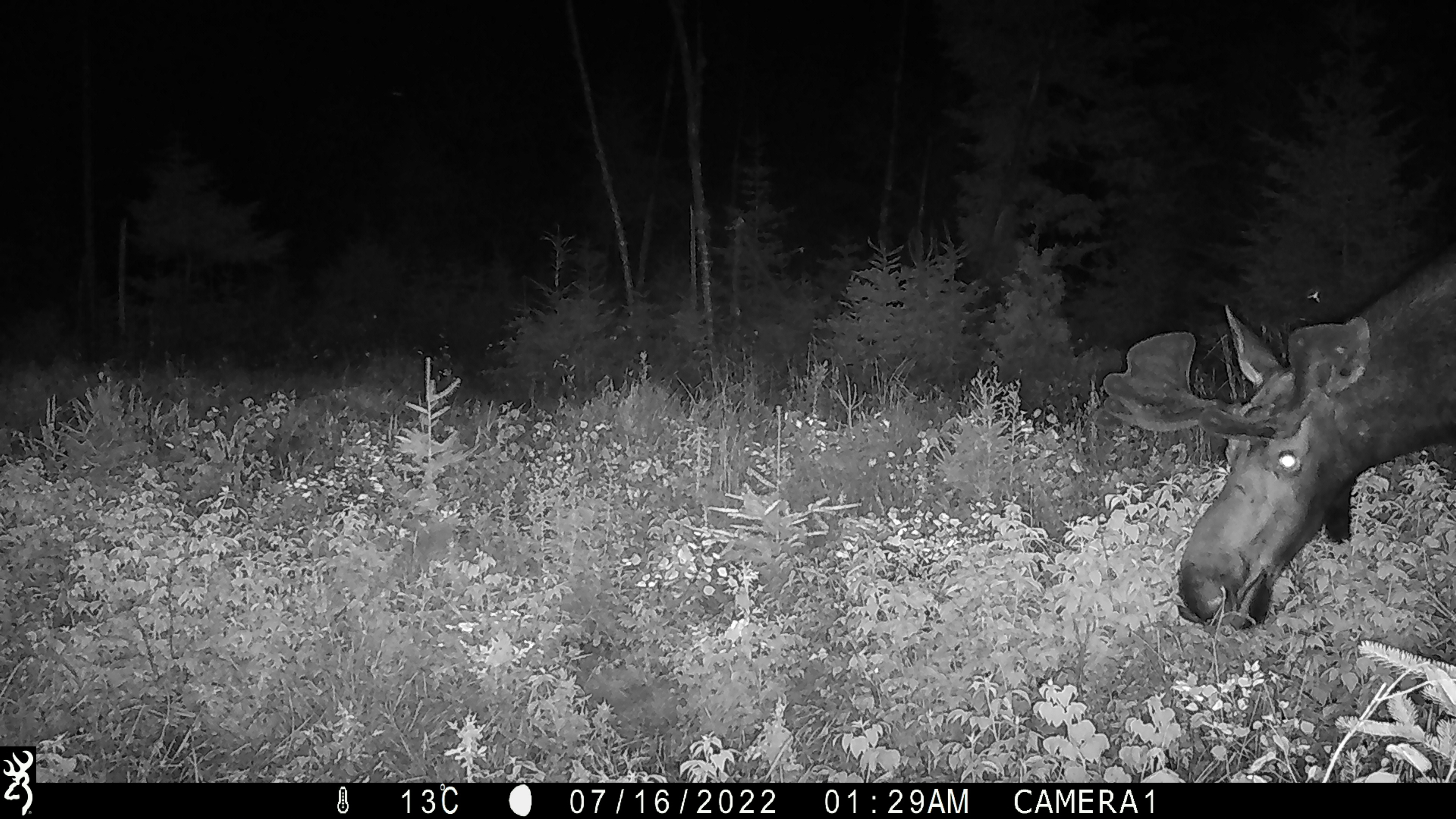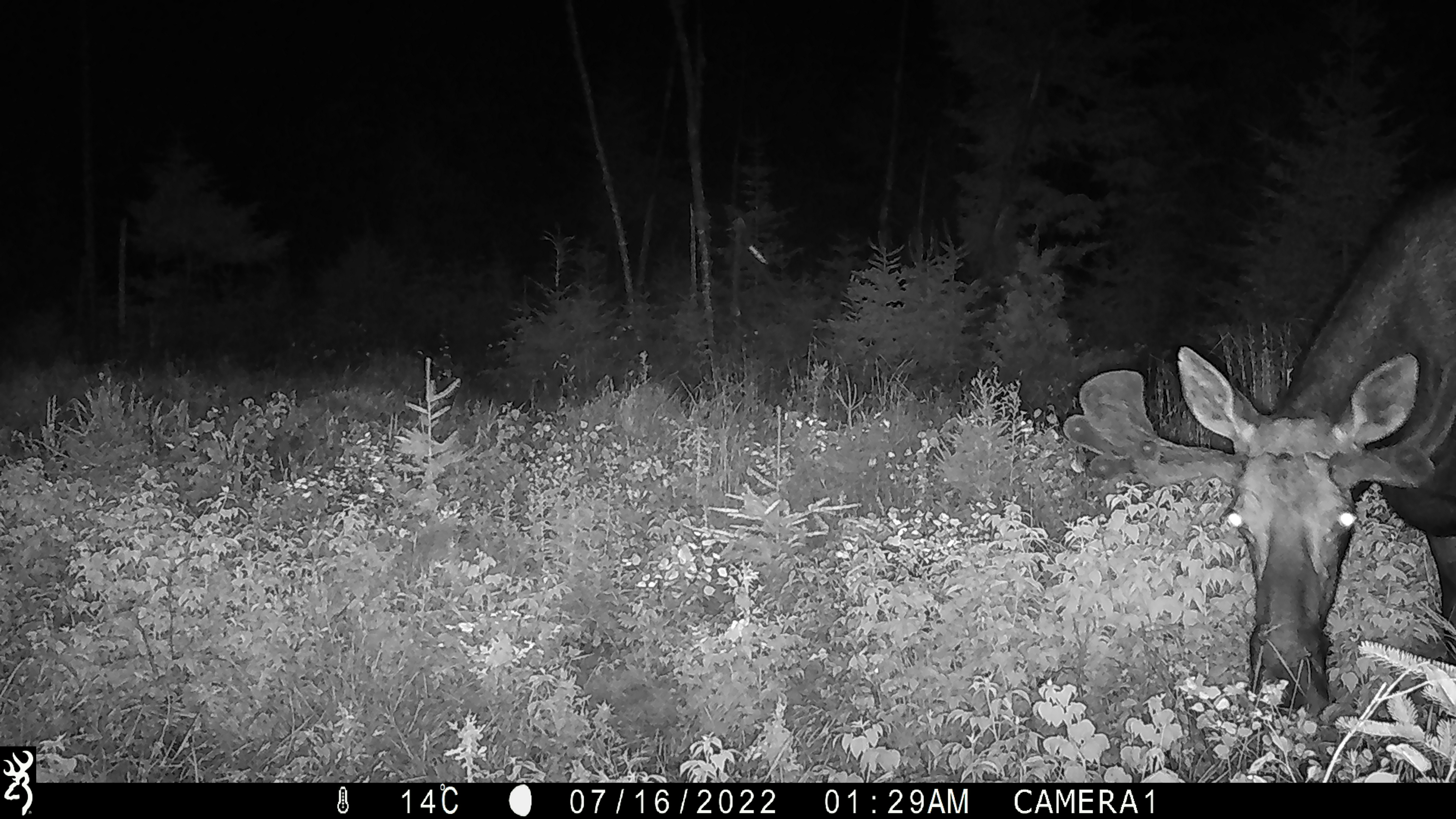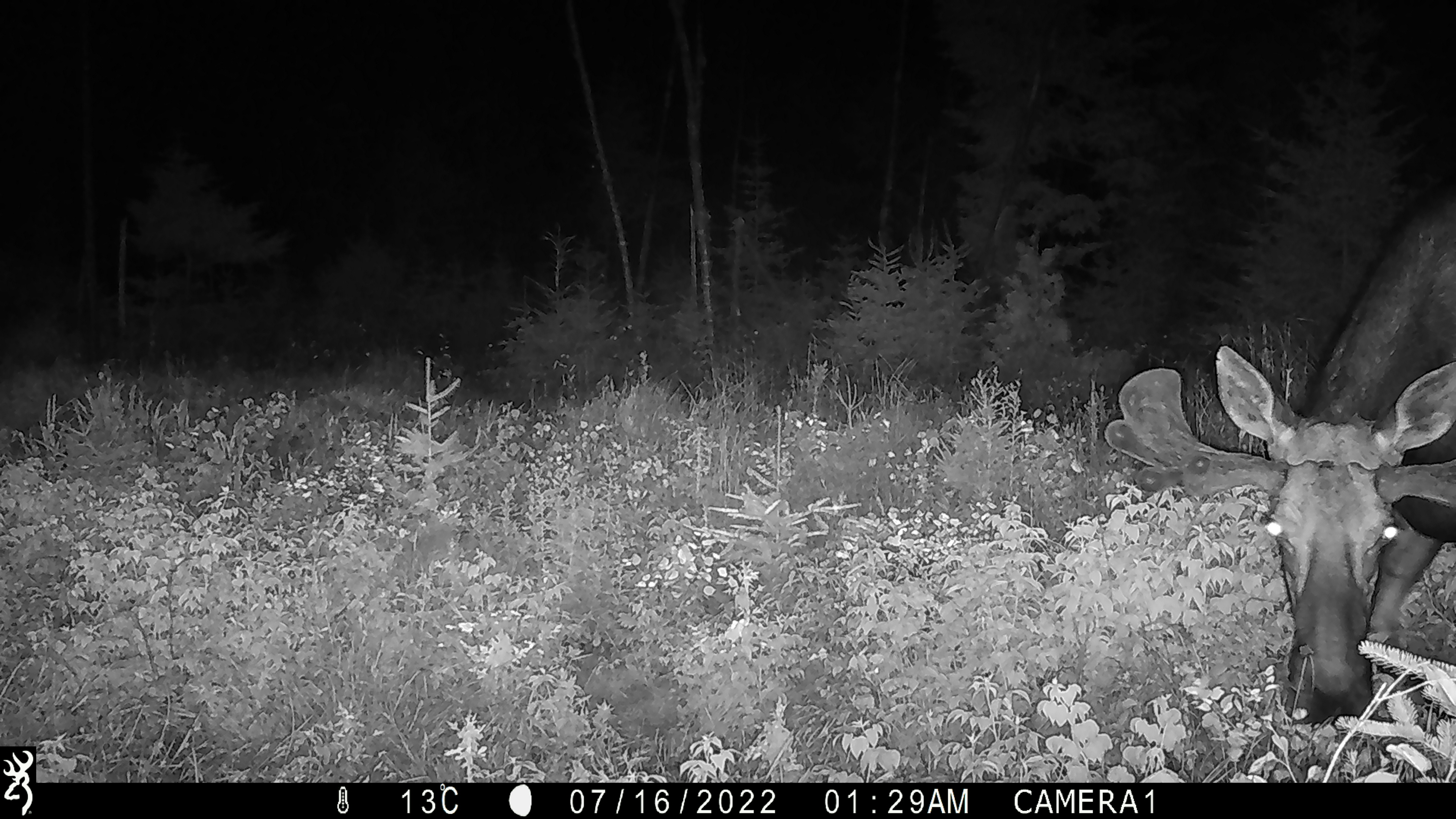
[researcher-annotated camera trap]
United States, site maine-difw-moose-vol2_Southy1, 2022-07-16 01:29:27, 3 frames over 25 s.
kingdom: Animalia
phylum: Chordata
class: Mammalia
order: Artiodactyla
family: Cervidae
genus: Alces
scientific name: Alces alces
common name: moose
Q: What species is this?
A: Moose (Alces alces).